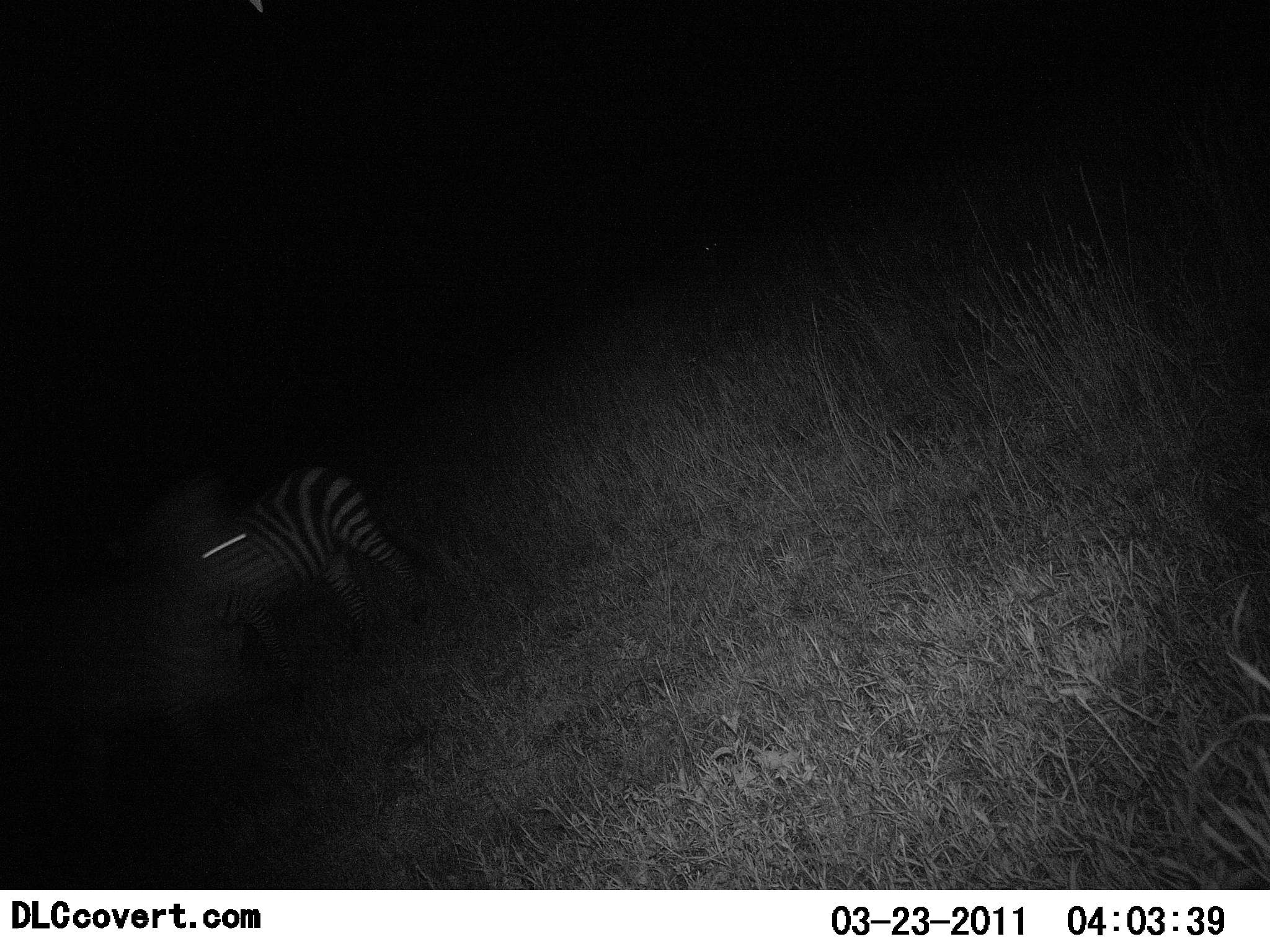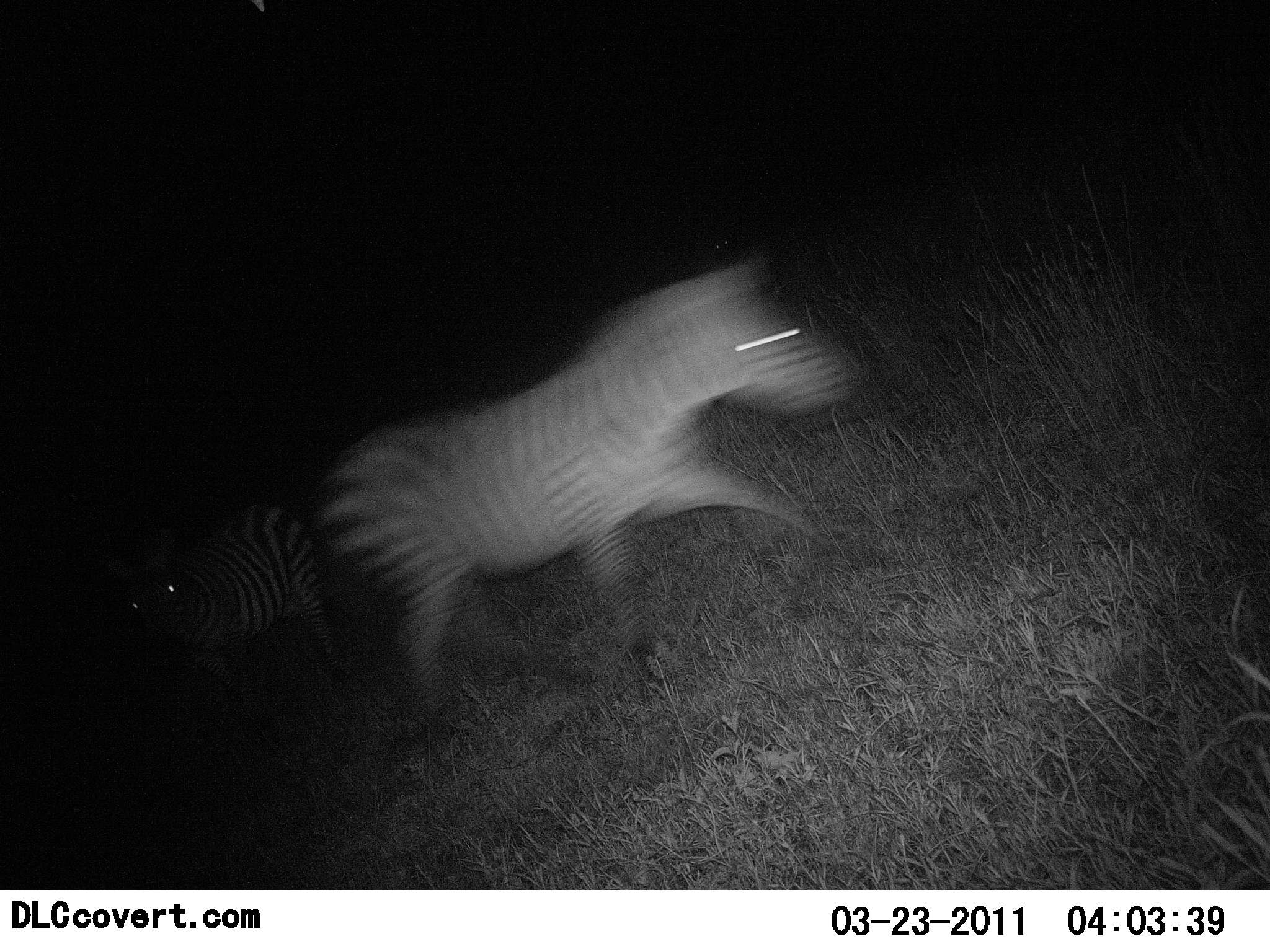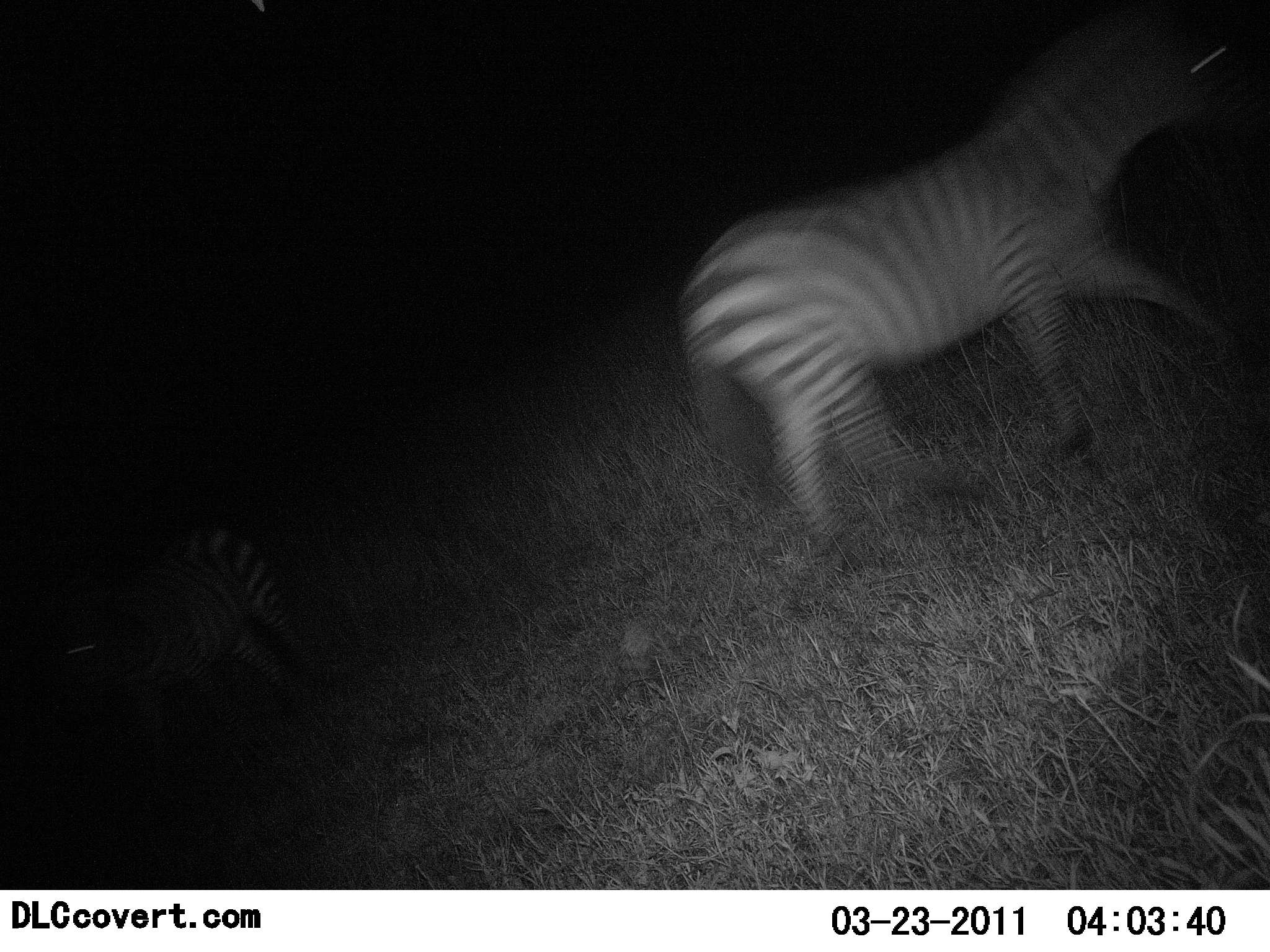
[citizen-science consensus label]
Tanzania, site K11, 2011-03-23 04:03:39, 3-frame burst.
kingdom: Animalia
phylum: Chordata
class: Mammalia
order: Perissodactyla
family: Equidae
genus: Equus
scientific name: Equus quagga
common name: plains zebra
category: zebra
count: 2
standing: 25%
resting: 0%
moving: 92%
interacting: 0%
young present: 0%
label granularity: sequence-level